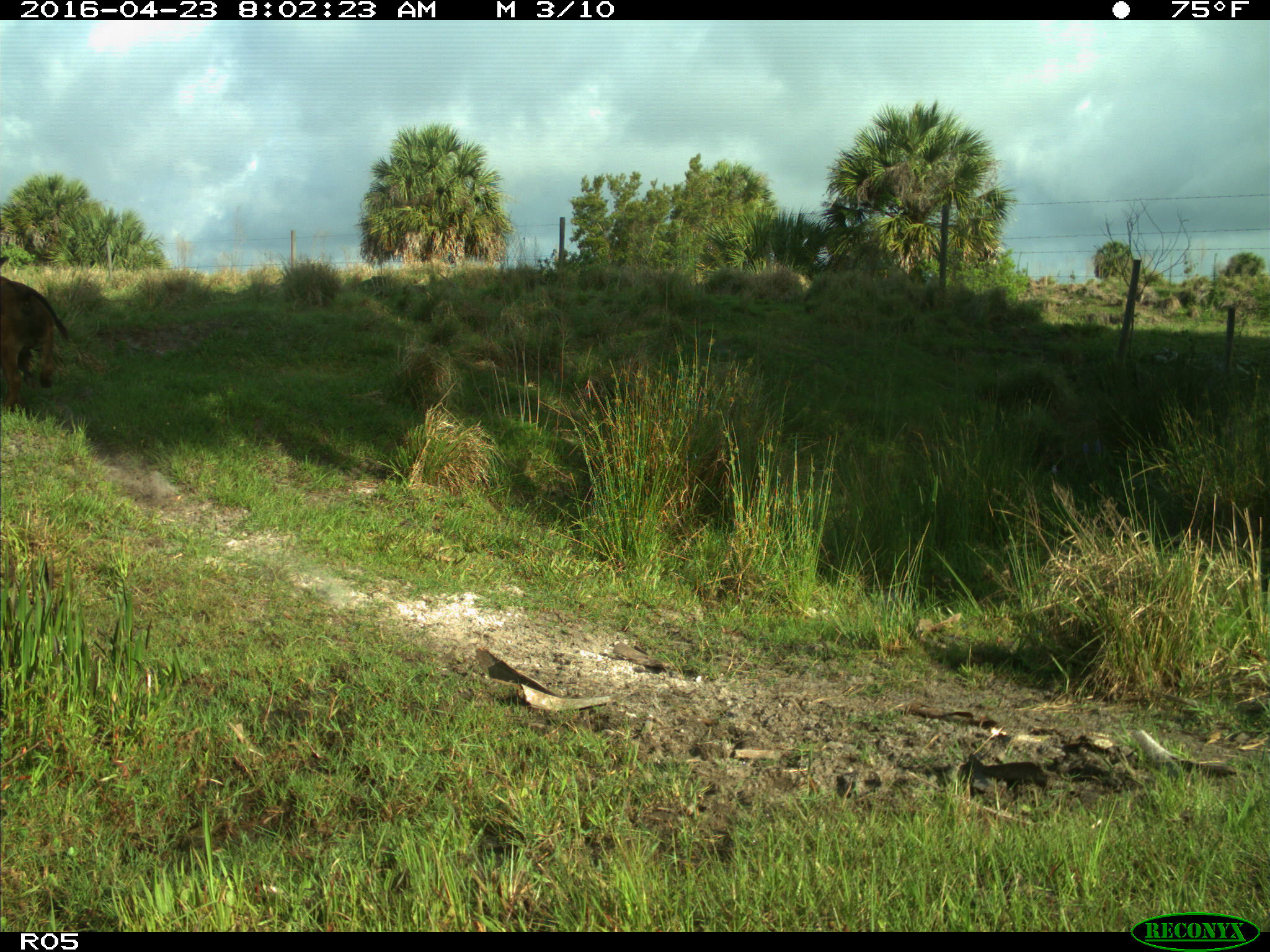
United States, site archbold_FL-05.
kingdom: Animalia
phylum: Chordata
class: Mammalia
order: Artiodactyla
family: Bovidae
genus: Bos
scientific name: Bos taurus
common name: domestic cow